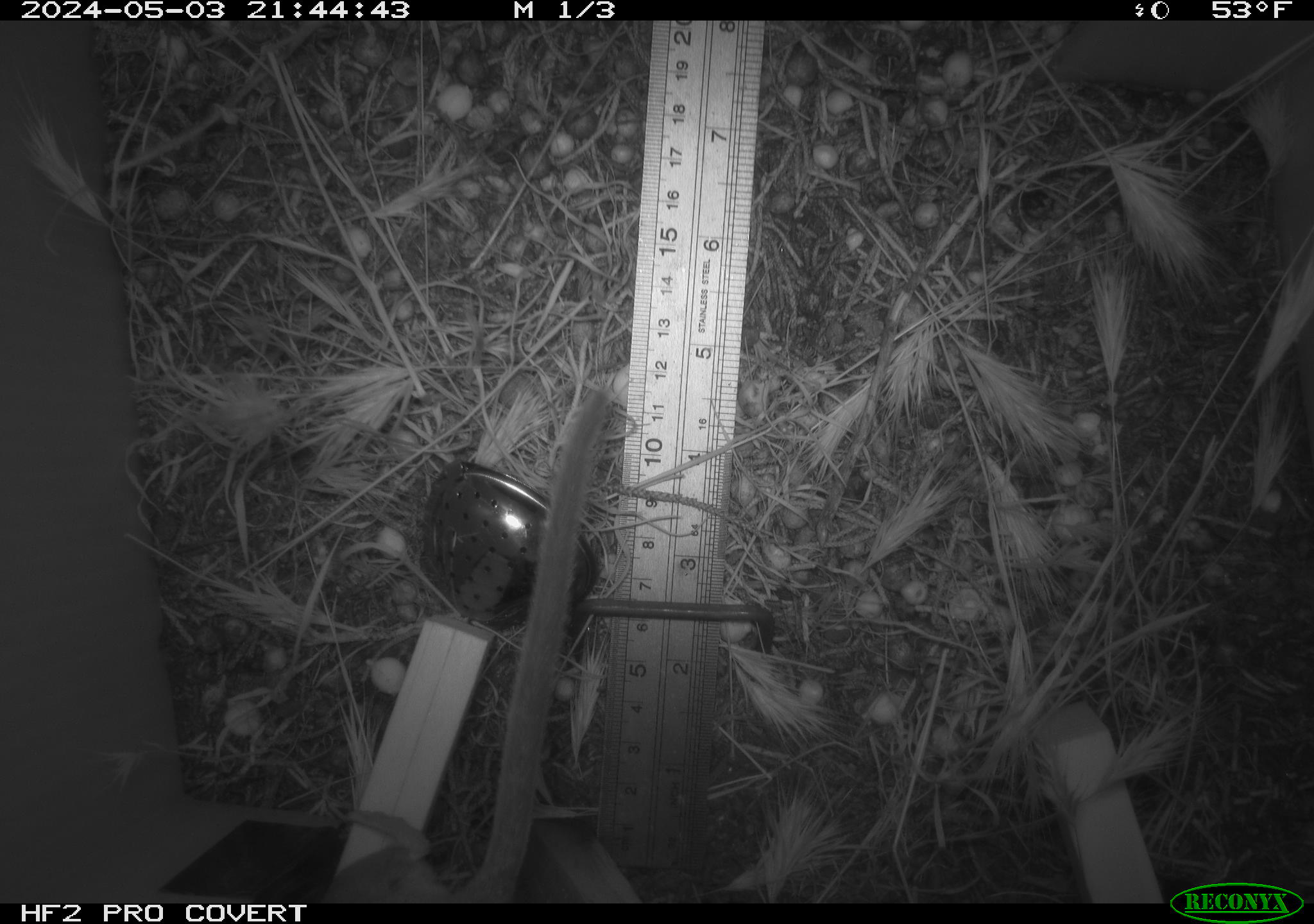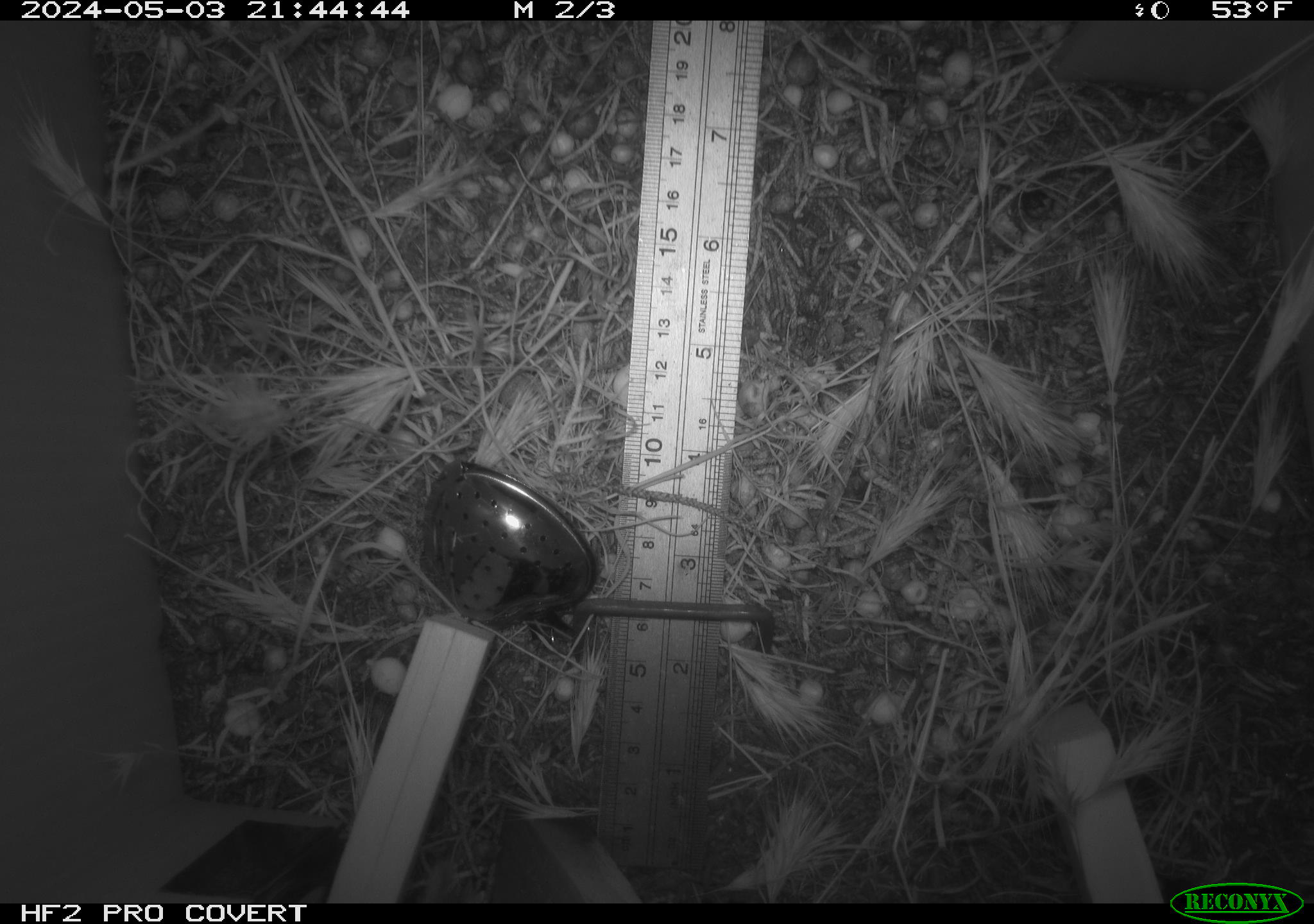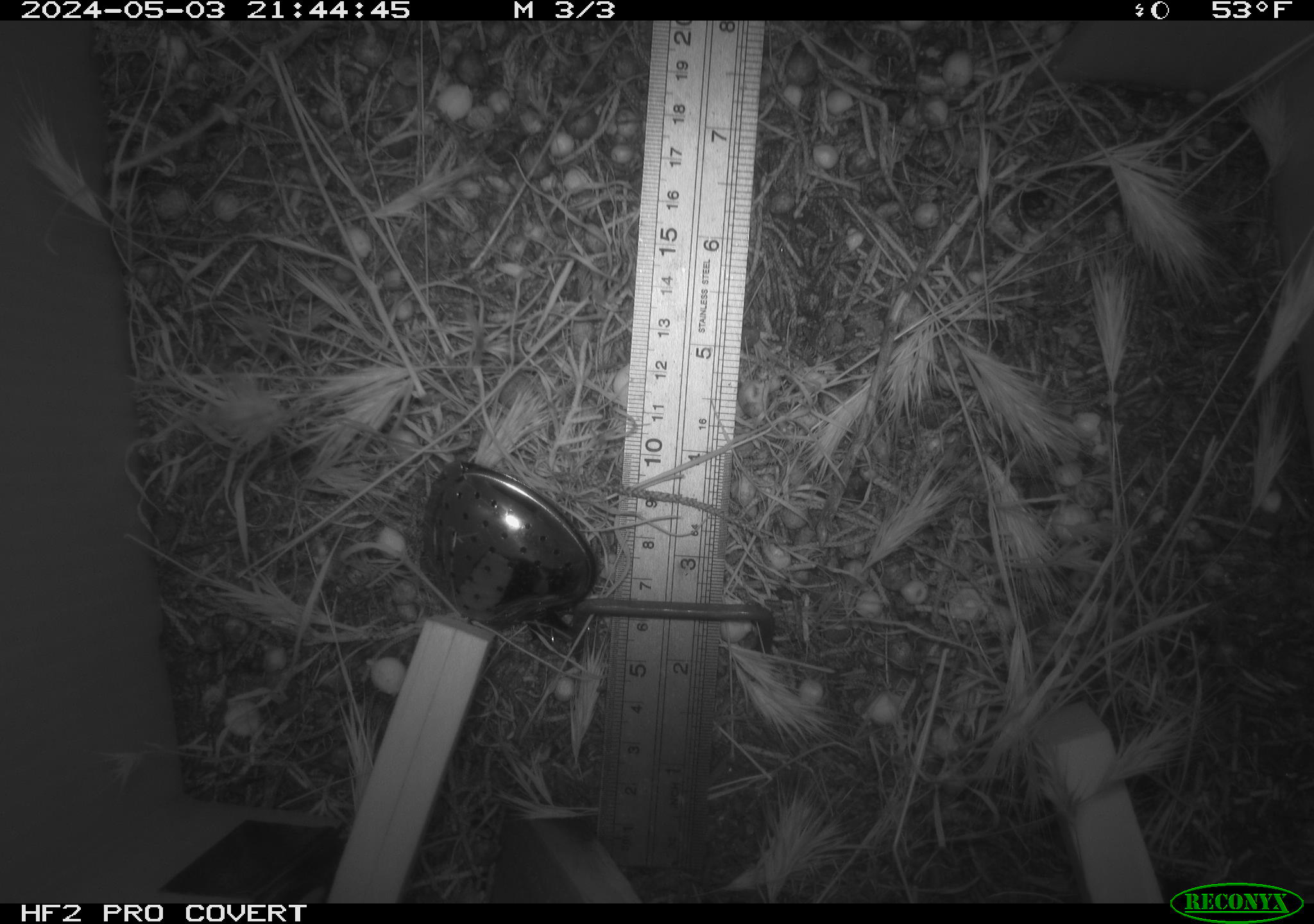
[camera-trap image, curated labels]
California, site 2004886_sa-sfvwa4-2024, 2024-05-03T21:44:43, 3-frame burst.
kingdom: Animalia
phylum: Chordata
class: Mammalia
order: Rodentia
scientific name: Rodentia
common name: mouse species